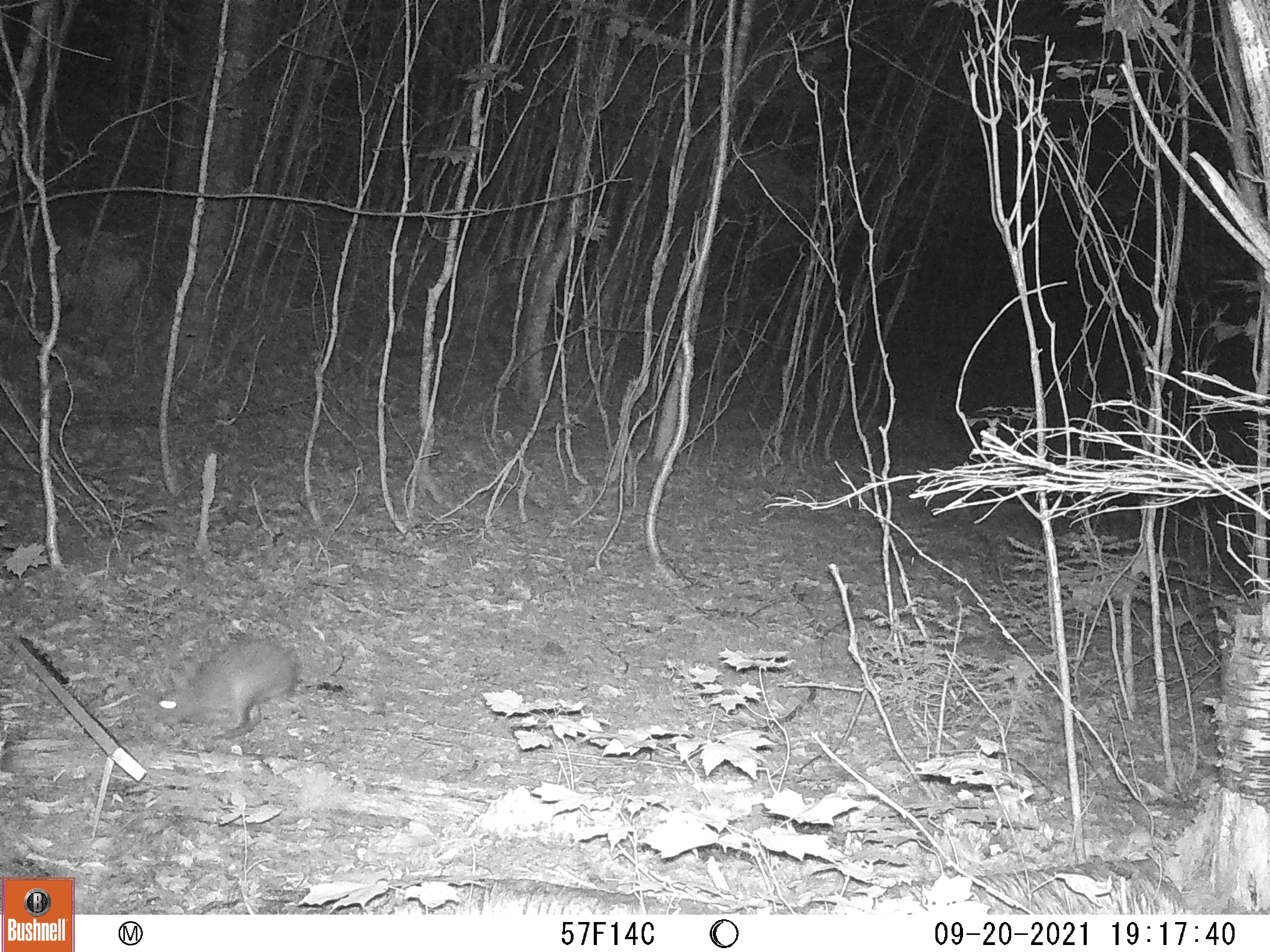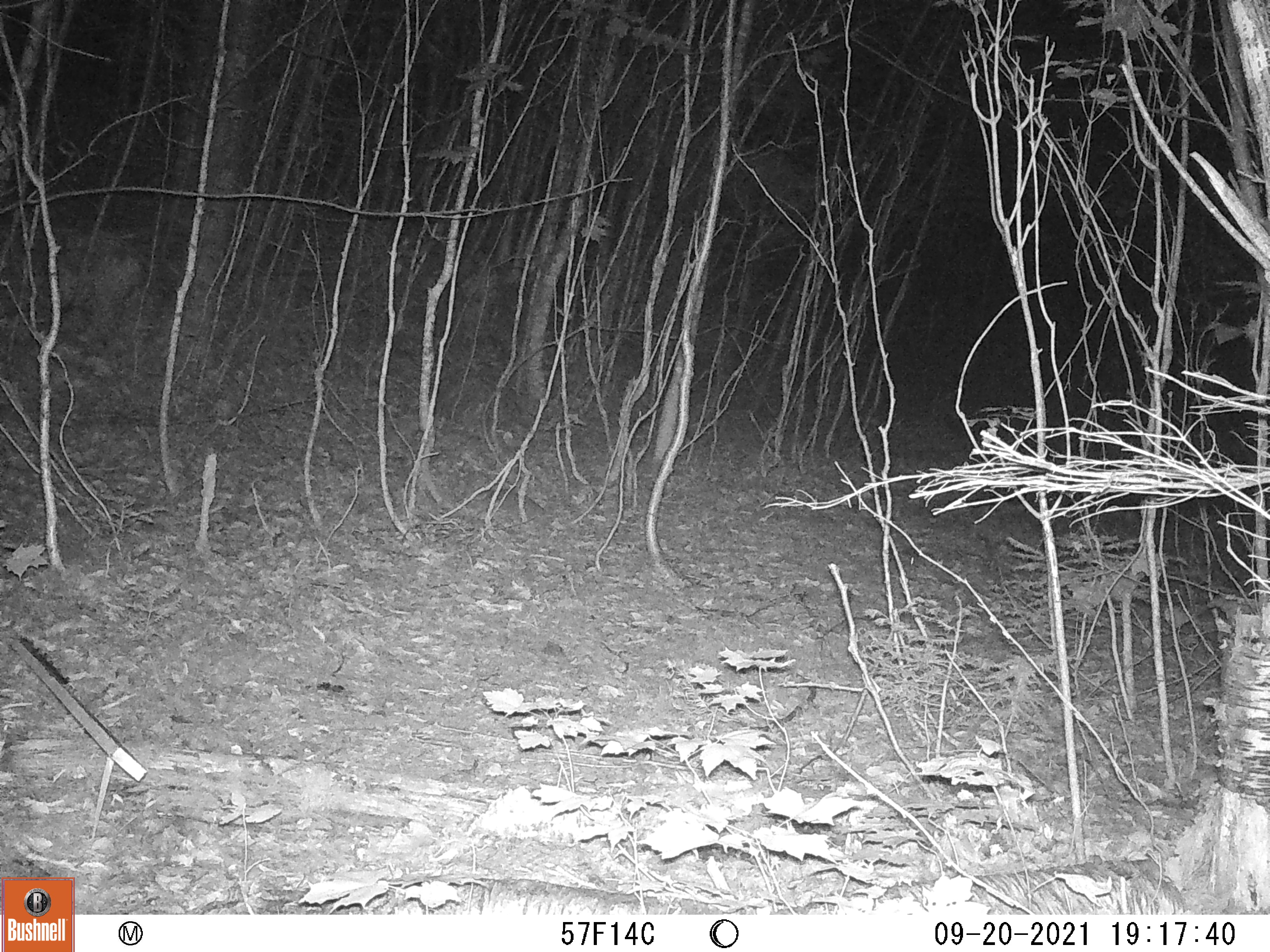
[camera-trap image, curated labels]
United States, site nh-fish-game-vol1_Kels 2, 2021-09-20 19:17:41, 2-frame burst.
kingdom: Animalia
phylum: Chordata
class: Mammalia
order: Lagomorpha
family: Leporidae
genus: Sylvilagus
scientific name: Sylvilagus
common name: cottontail rabbit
Cottontail rabbit (Sylvilagus).